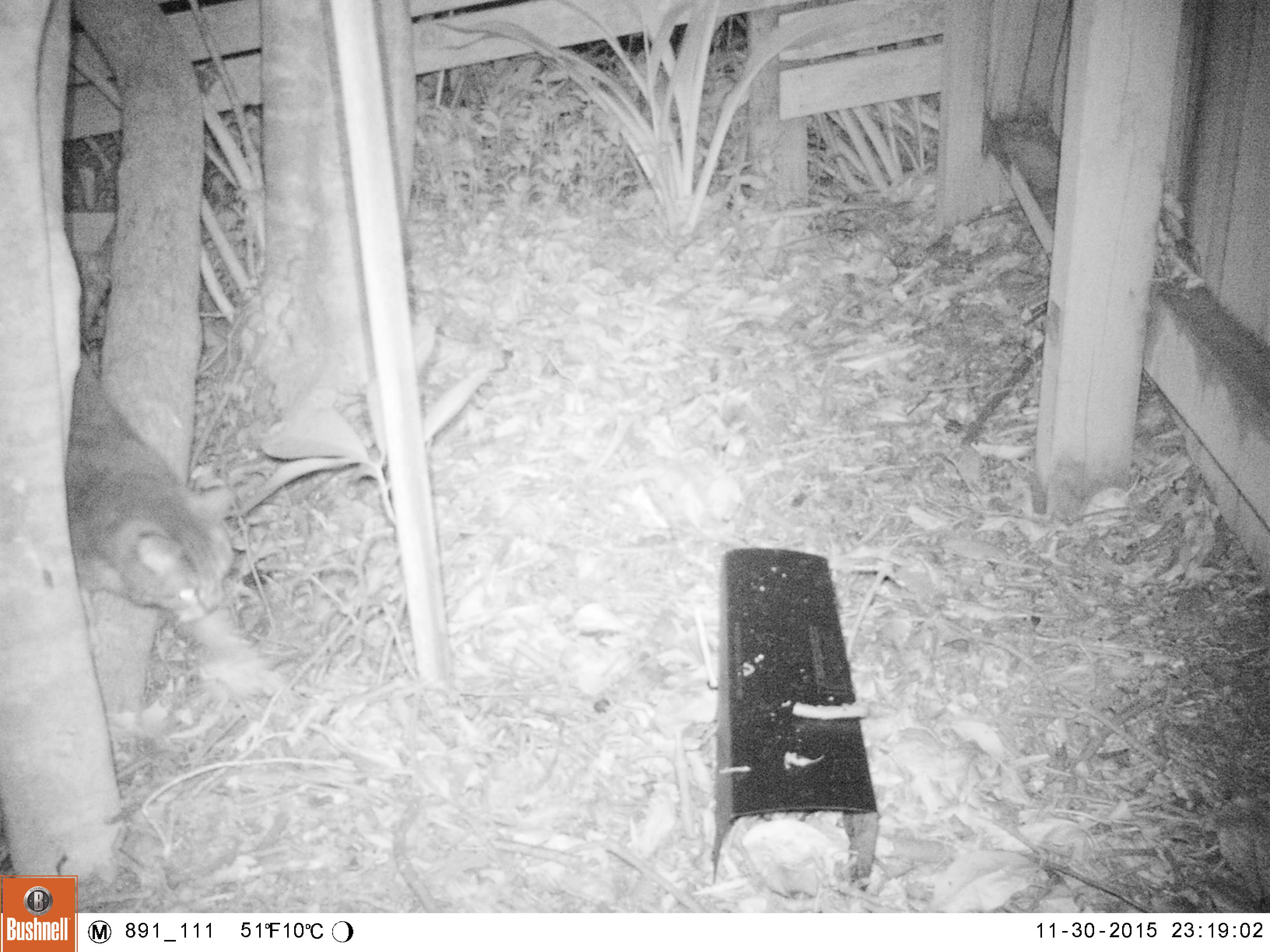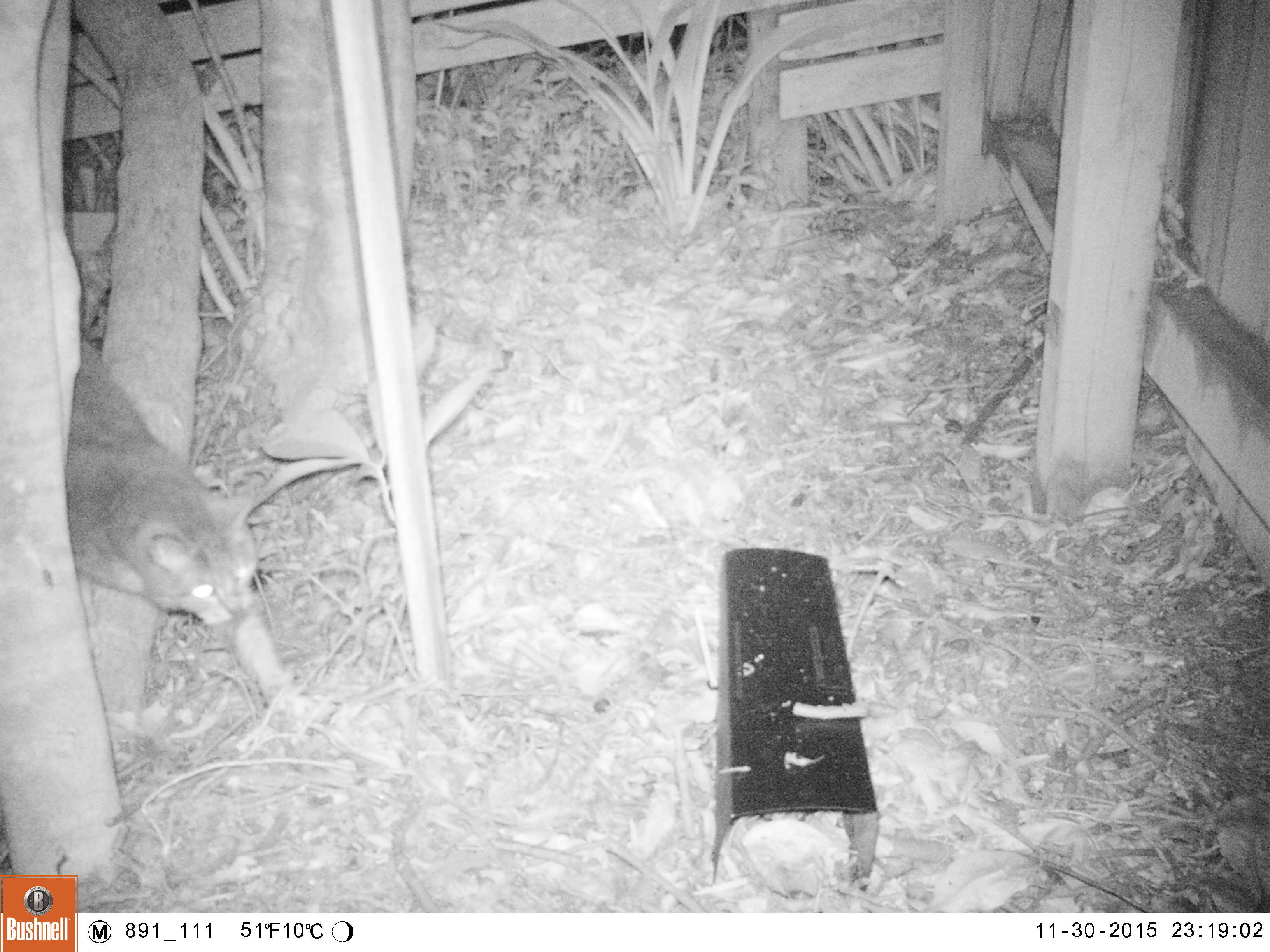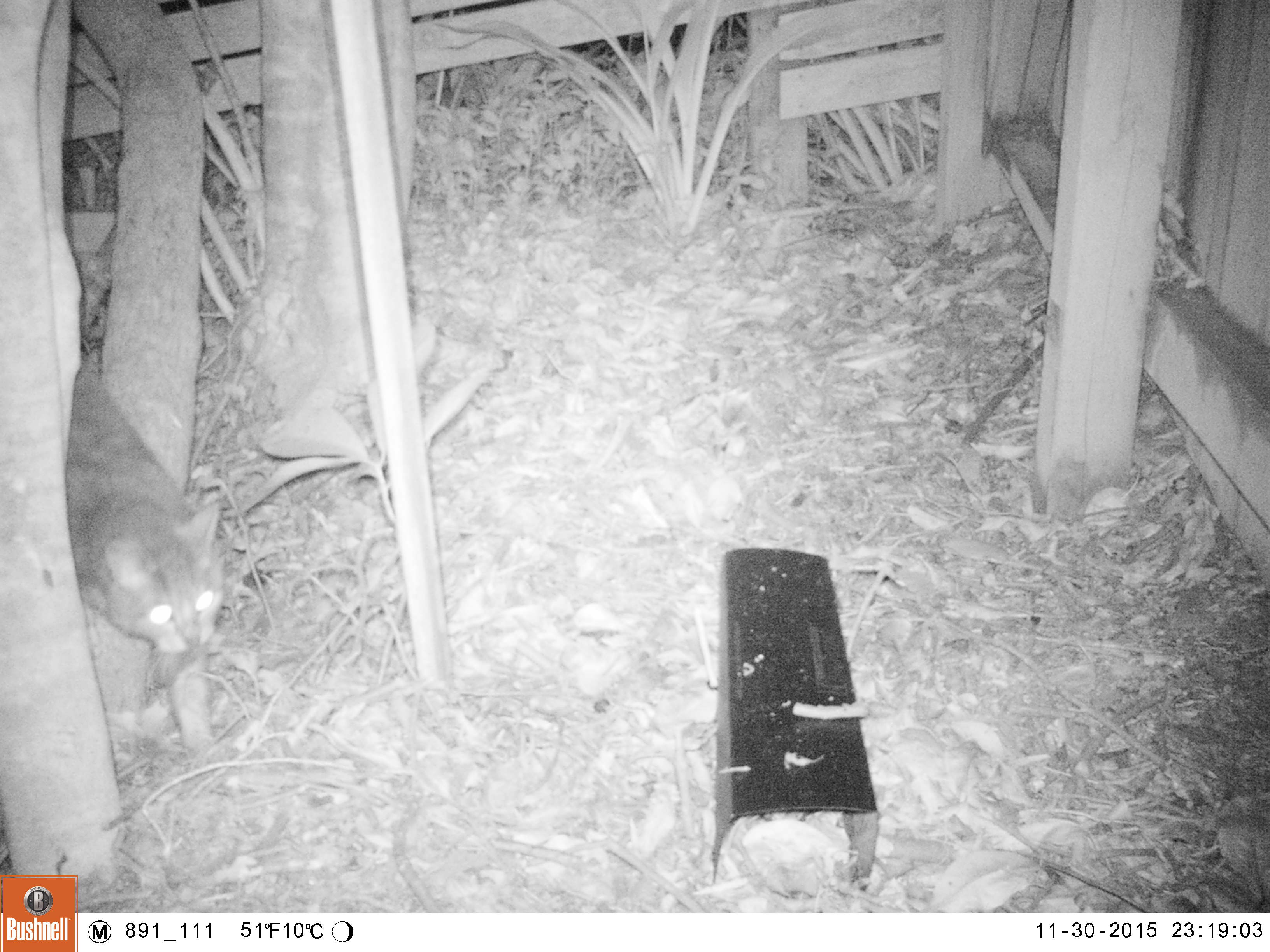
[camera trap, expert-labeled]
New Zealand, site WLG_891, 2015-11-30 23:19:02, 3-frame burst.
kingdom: Animalia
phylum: Chordata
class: Mammalia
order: Carnivora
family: Felidae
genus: Felis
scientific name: Felis catus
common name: domestic cat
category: cat